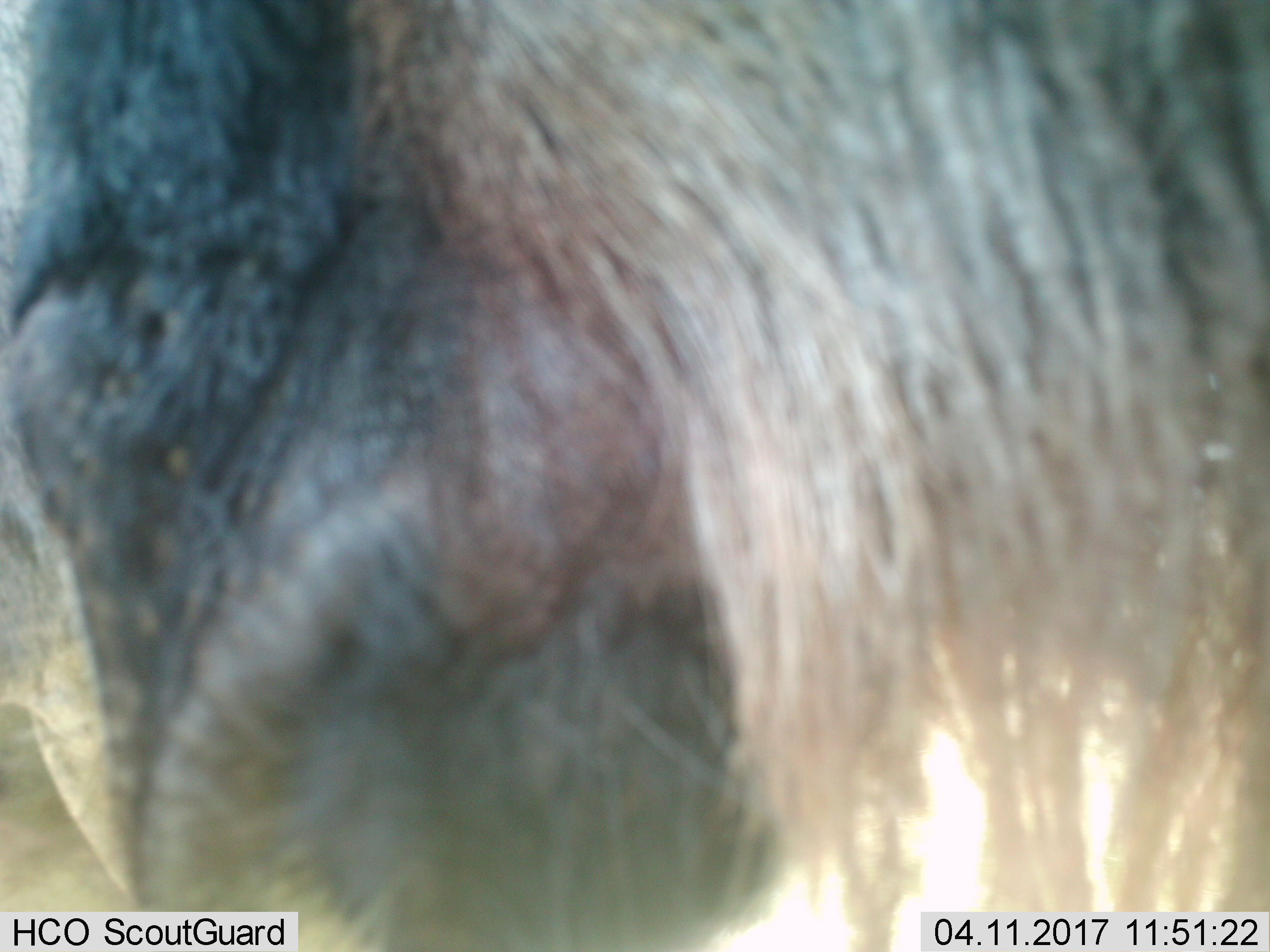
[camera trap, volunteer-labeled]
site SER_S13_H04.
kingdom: Animalia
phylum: Chordata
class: Mammalia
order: Artiodactyla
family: Bovidae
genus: Connochaetes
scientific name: Connochaetes taurinus taurinus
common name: blue wildebeest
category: wildebeestblue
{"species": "wildebeestblue (blue wildebeest) (Connochaetes taurinus taurinus)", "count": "1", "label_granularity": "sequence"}